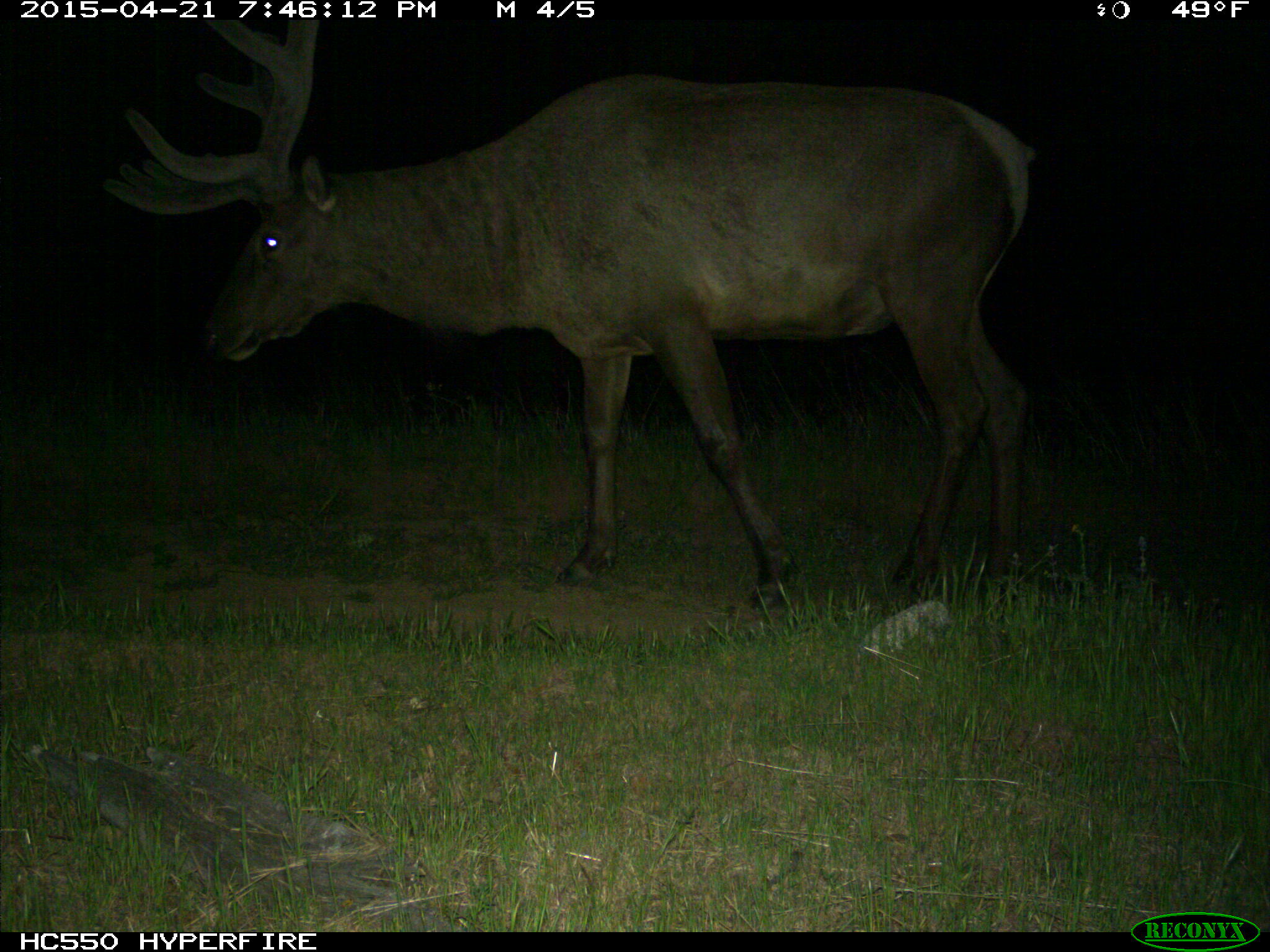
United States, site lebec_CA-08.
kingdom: Animalia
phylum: Chordata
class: Mammalia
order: Artiodactyla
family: Cervidae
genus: Cervus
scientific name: Cervus canadensis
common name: elk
Cervus canadensis (elk).